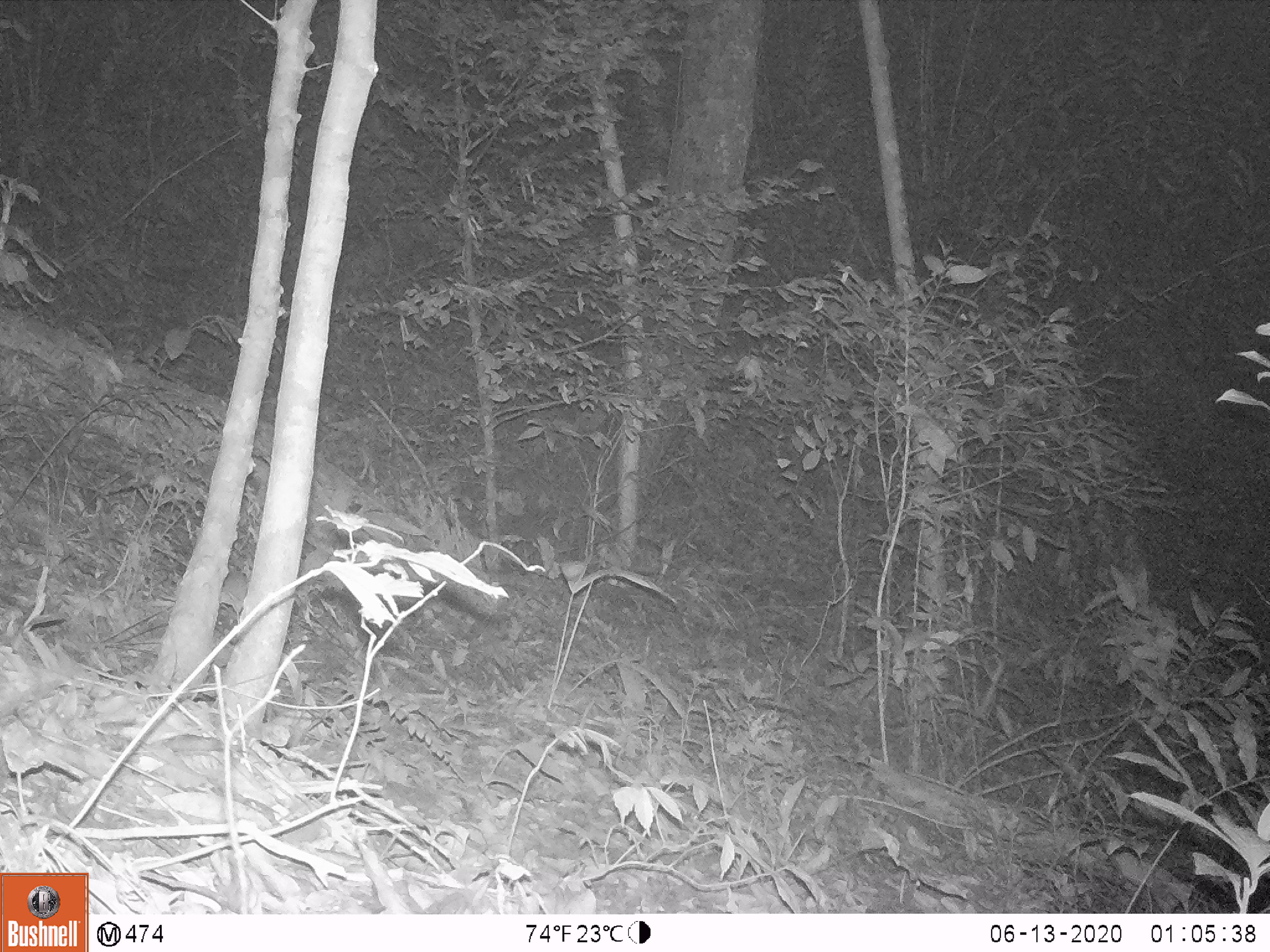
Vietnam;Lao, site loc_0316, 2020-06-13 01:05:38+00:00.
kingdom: Animalia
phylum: Chordata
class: Mammalia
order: Carnivora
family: Mustelidae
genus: Melogale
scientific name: Melogale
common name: ferret badger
Ferret badger (Melogale). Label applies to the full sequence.